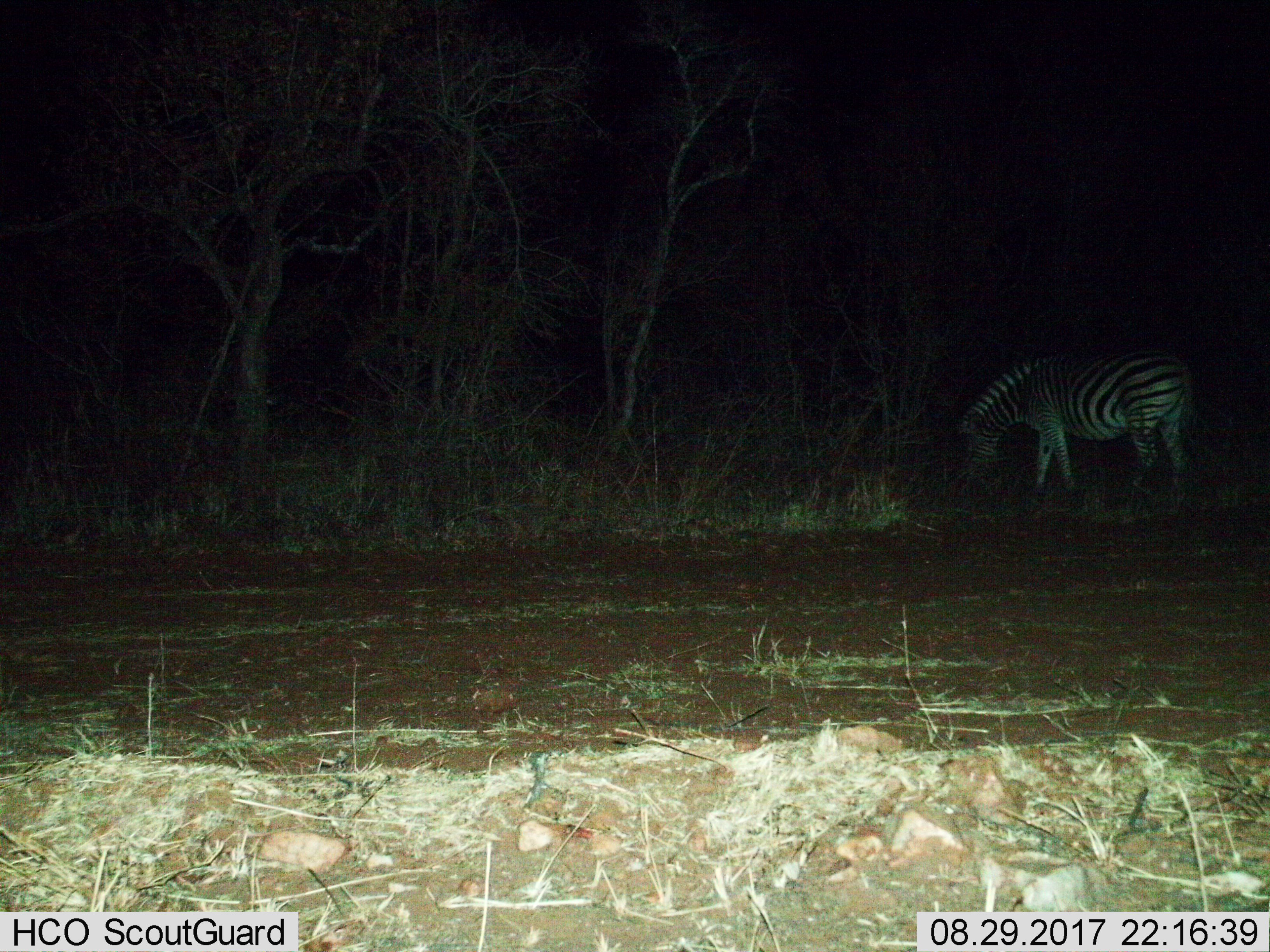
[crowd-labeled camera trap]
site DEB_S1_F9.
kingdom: Animalia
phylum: Chordata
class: Mammalia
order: Perissodactyla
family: Equidae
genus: Equus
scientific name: Equus quagga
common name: plains zebra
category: zebraplains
Zebraplains (plains zebra) (Equus quagga), count 1. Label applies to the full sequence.